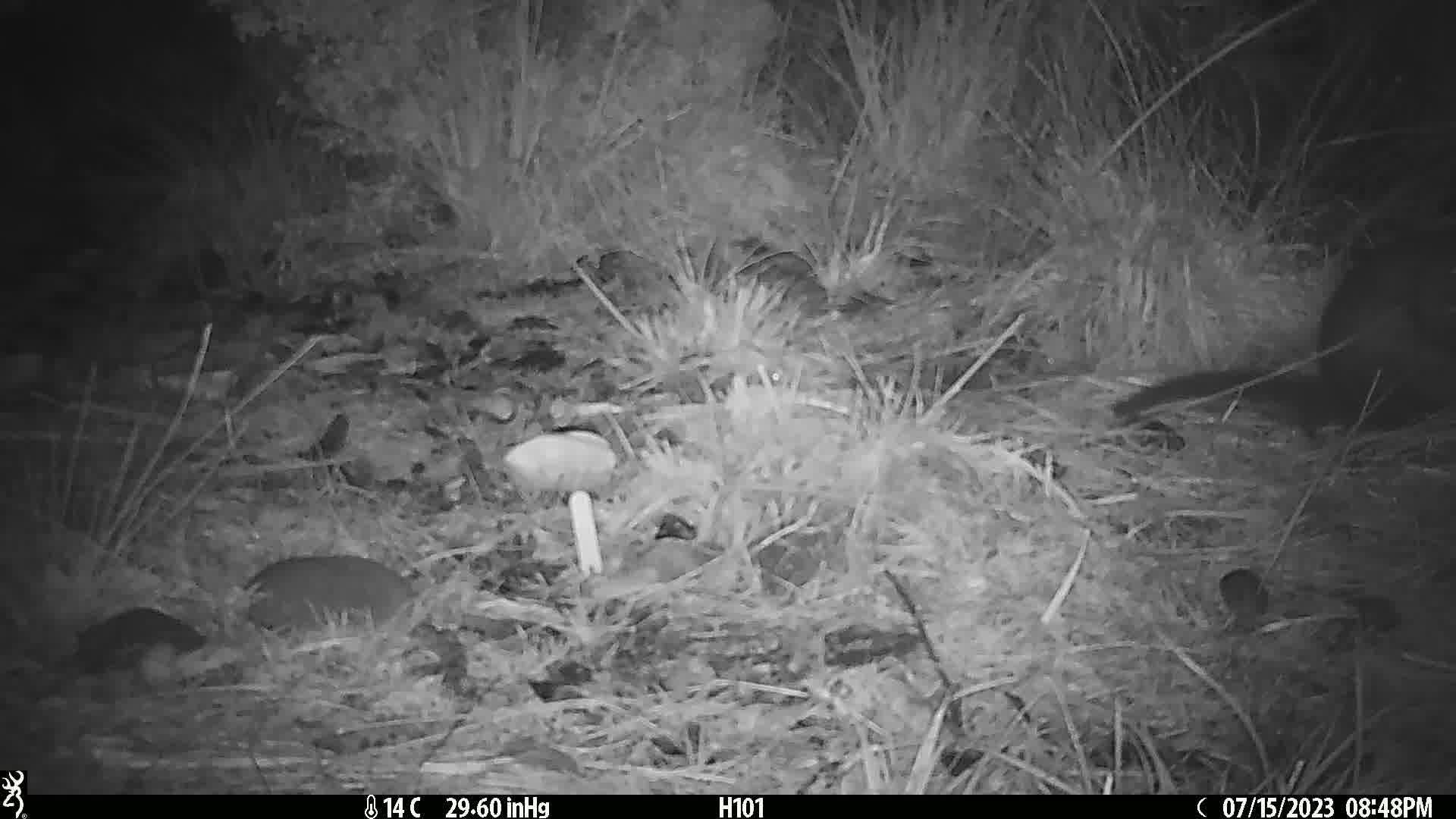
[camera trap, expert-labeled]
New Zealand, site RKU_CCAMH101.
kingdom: Animalia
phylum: Chordata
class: Mammalia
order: Diprotodontia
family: Phalangeridae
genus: Trichosurus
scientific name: Trichosurus vulpecula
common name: common brushtail possum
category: possum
Possum (common brushtail possum) (Trichosurus vulpecula).